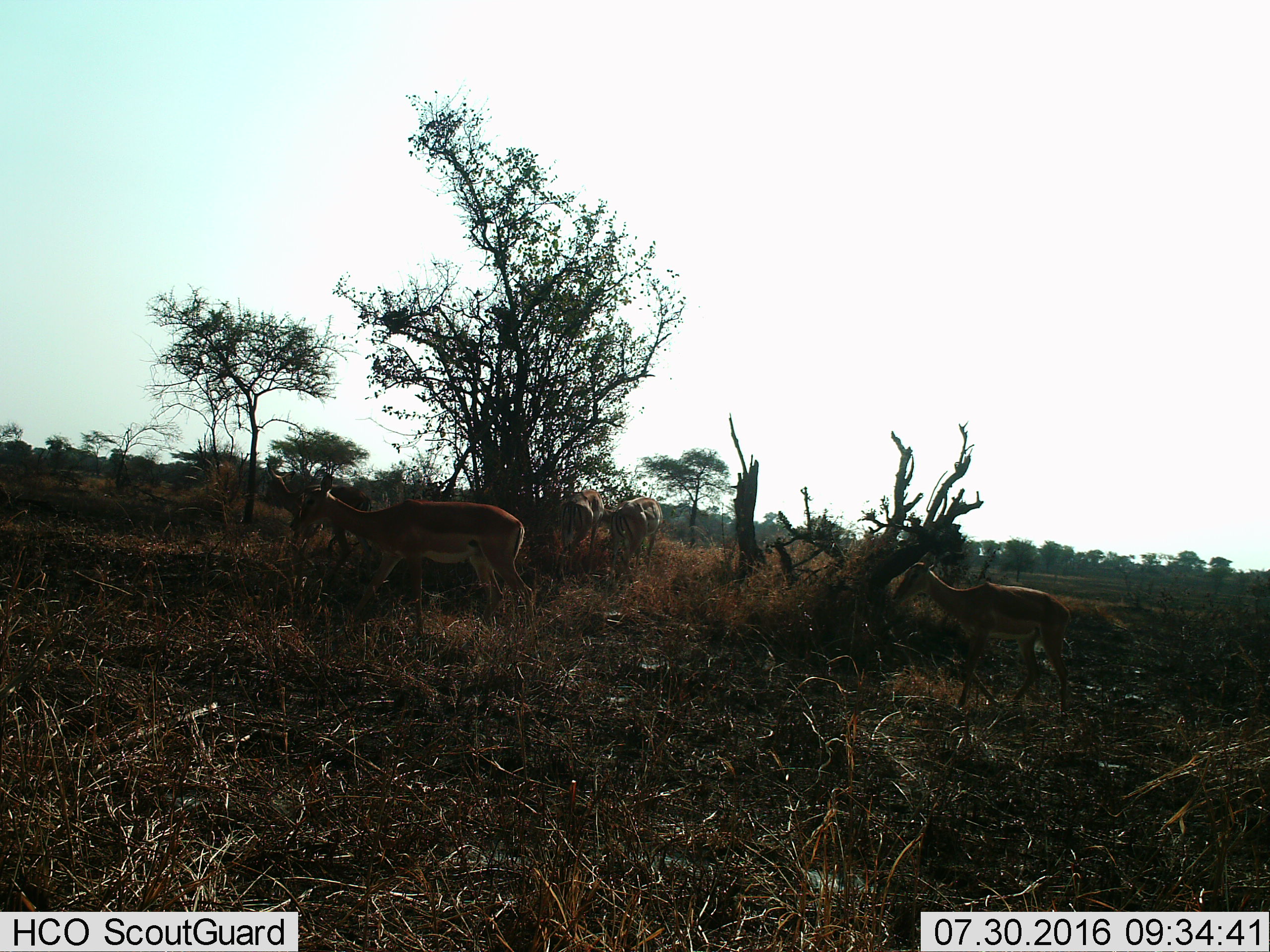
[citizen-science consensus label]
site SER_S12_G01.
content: unidentified animal